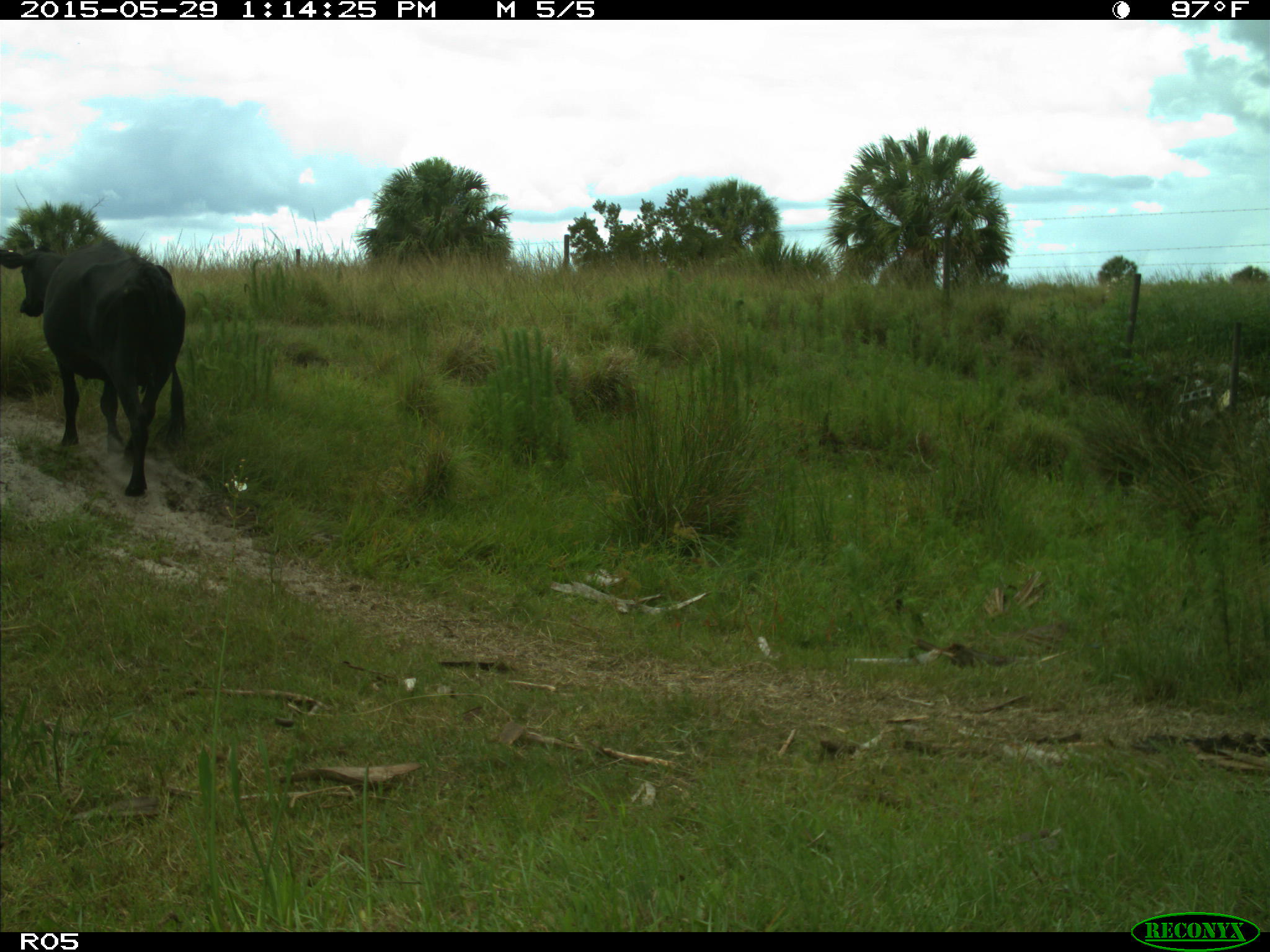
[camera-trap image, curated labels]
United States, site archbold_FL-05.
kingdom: Animalia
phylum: Chordata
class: Mammalia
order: Artiodactyla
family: Bovidae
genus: Bos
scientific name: Bos taurus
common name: domestic cow